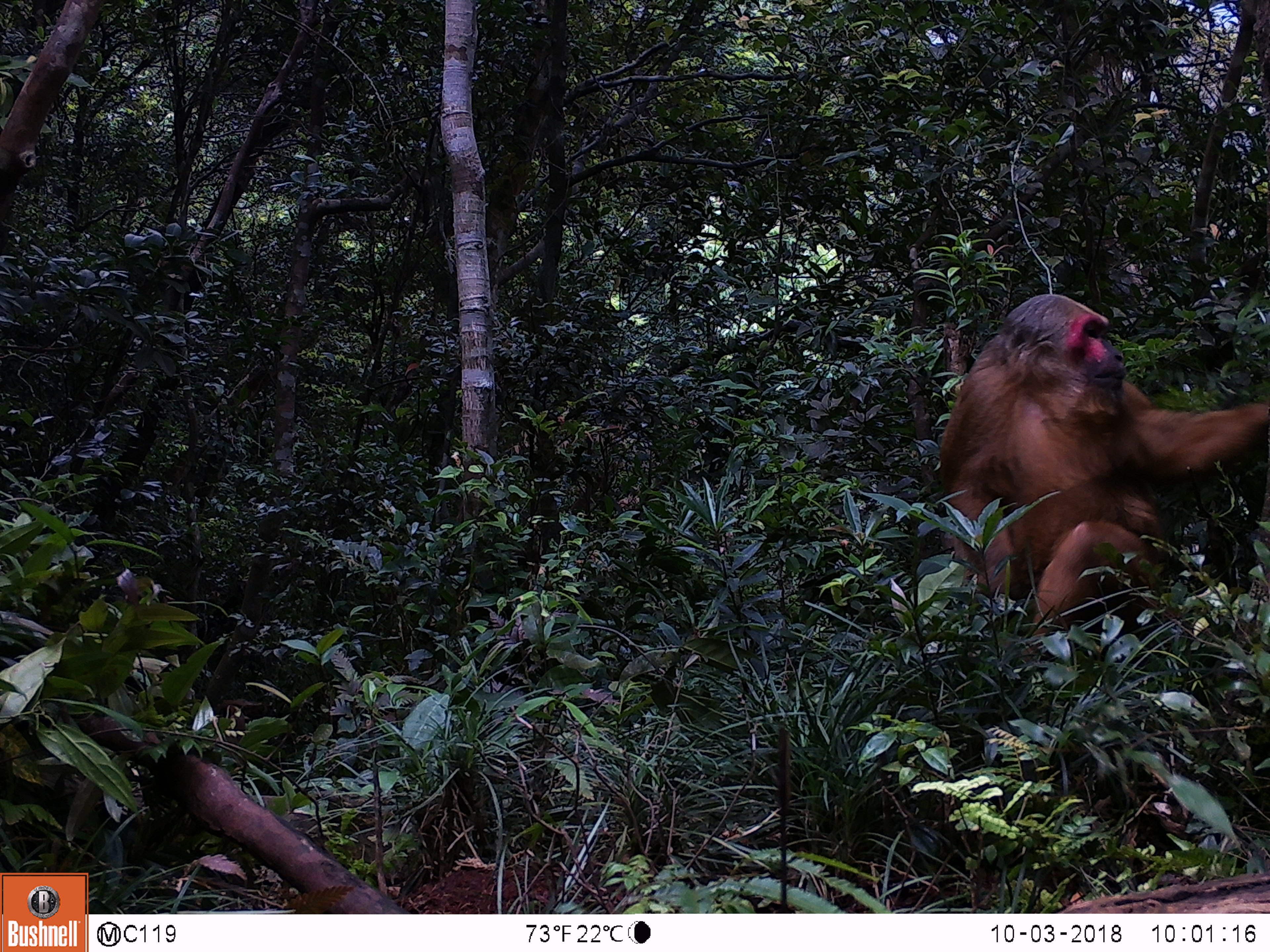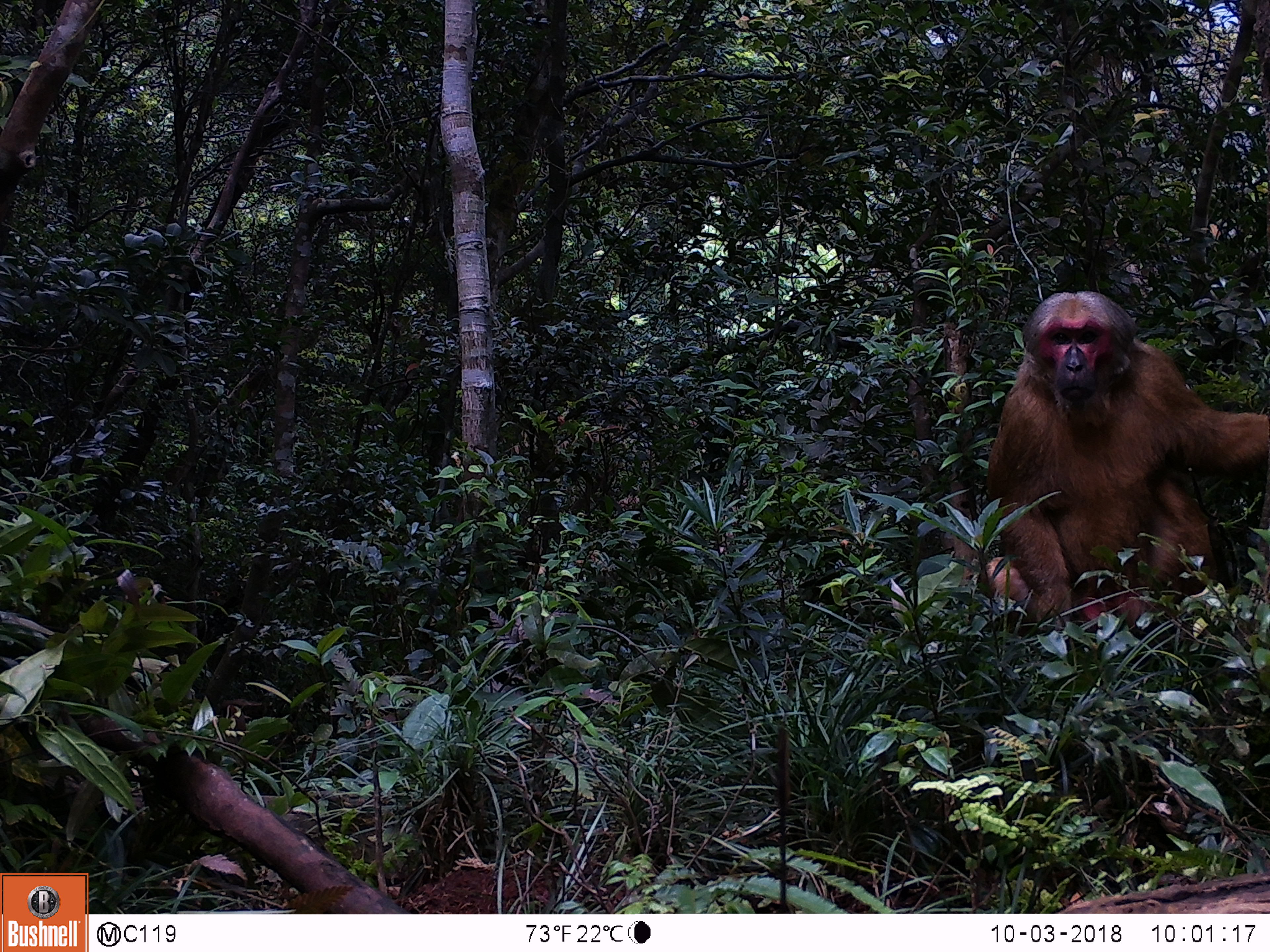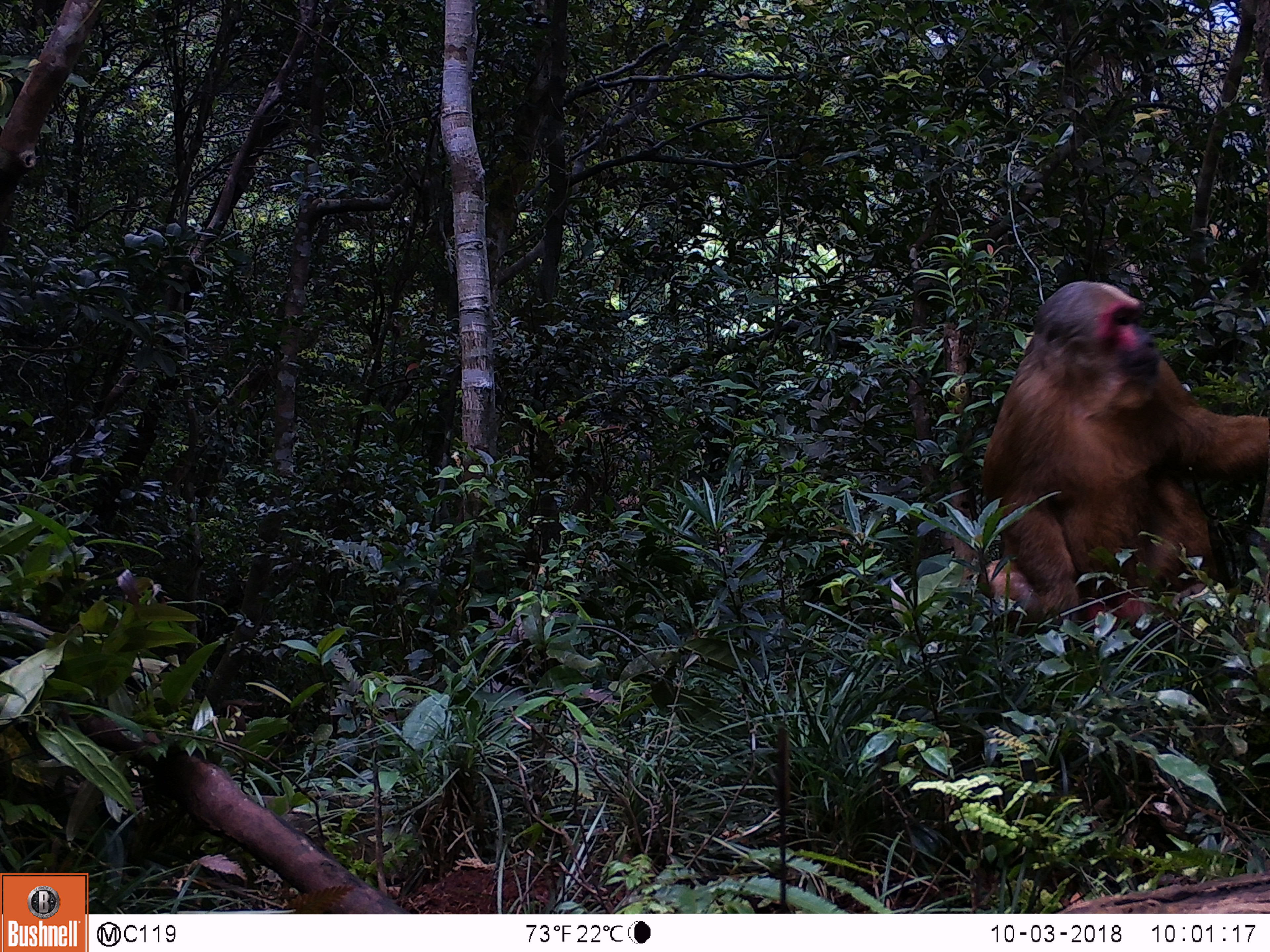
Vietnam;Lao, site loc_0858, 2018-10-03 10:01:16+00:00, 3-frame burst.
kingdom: Animalia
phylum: Chordata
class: Mammalia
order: Primates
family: Cercopithecidae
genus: Macaca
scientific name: Macaca arctoides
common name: stump-tailed macaque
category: stump tailed macaque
Stump tailed macaque (stump-tailed macaque) (Macaca arctoides). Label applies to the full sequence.